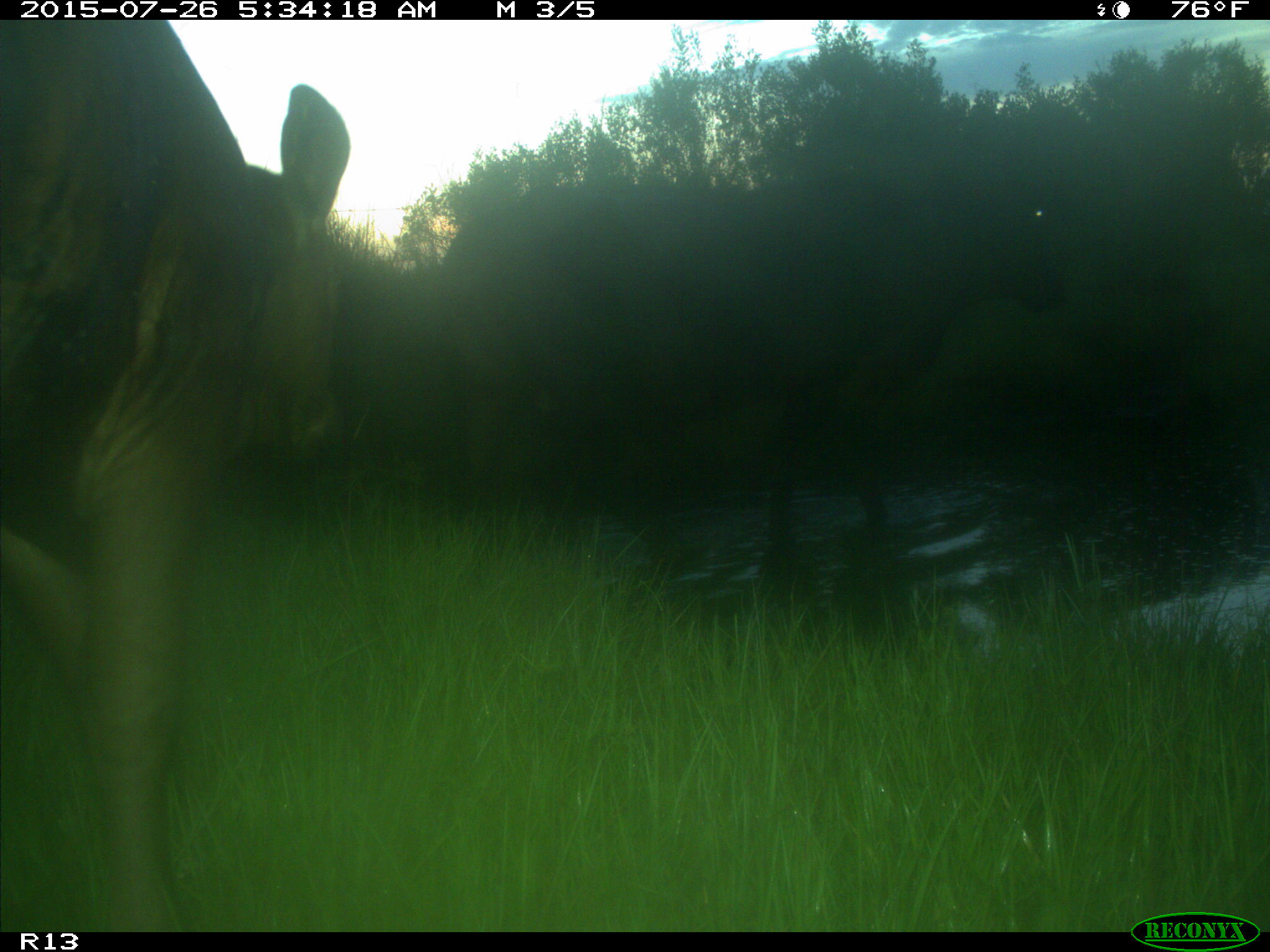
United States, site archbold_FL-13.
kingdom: Animalia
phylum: Chordata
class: Mammalia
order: Artiodactyla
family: Bovidae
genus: Bos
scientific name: Bos taurus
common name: domestic cow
Bos taurus (domestic cow).